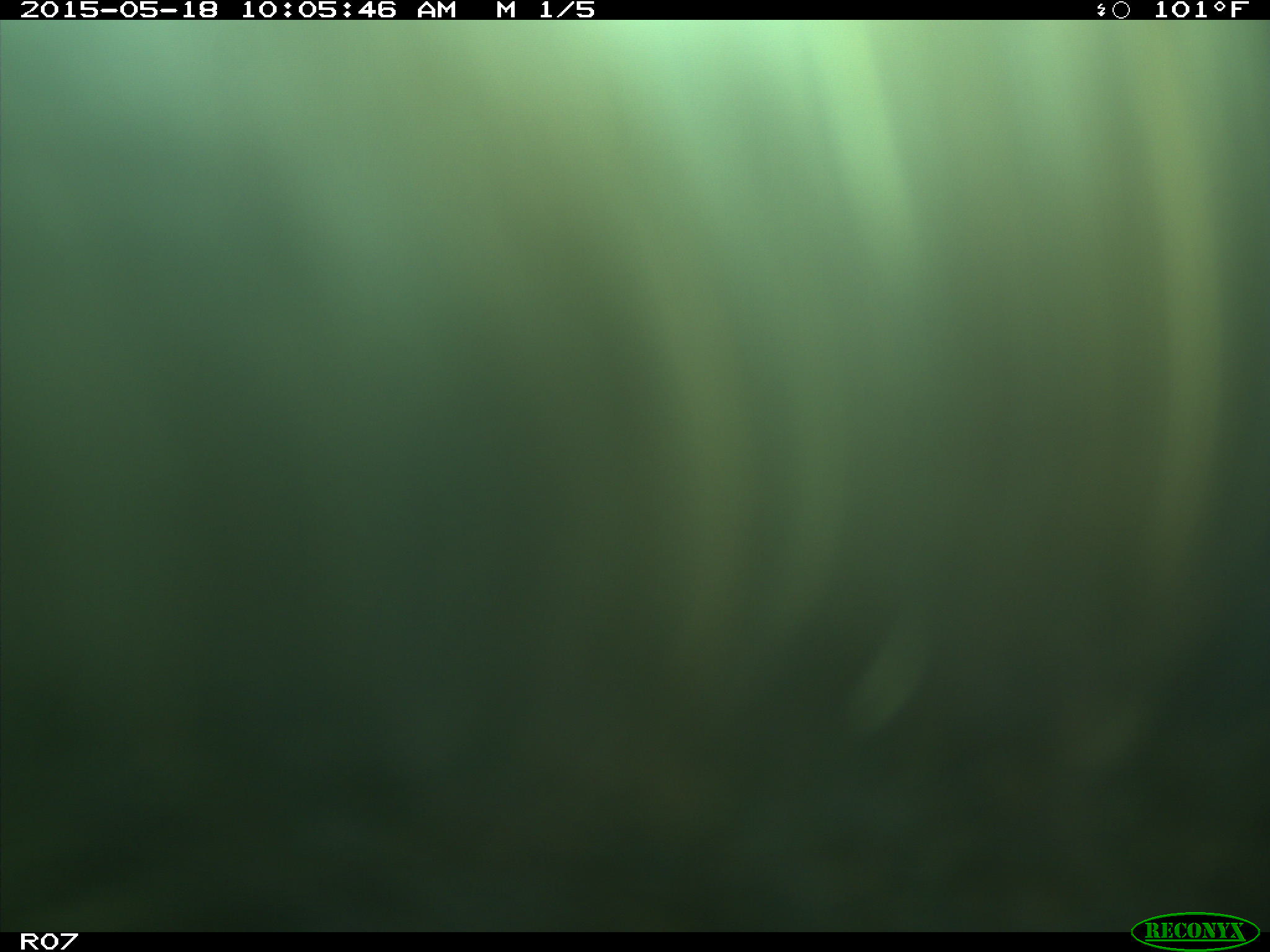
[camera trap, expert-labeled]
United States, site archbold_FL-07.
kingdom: Animalia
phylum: Chordata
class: Mammalia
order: Artiodactyla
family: Bovidae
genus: Bos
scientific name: Bos taurus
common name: domestic cow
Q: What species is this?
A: Bos taurus (domestic cow).